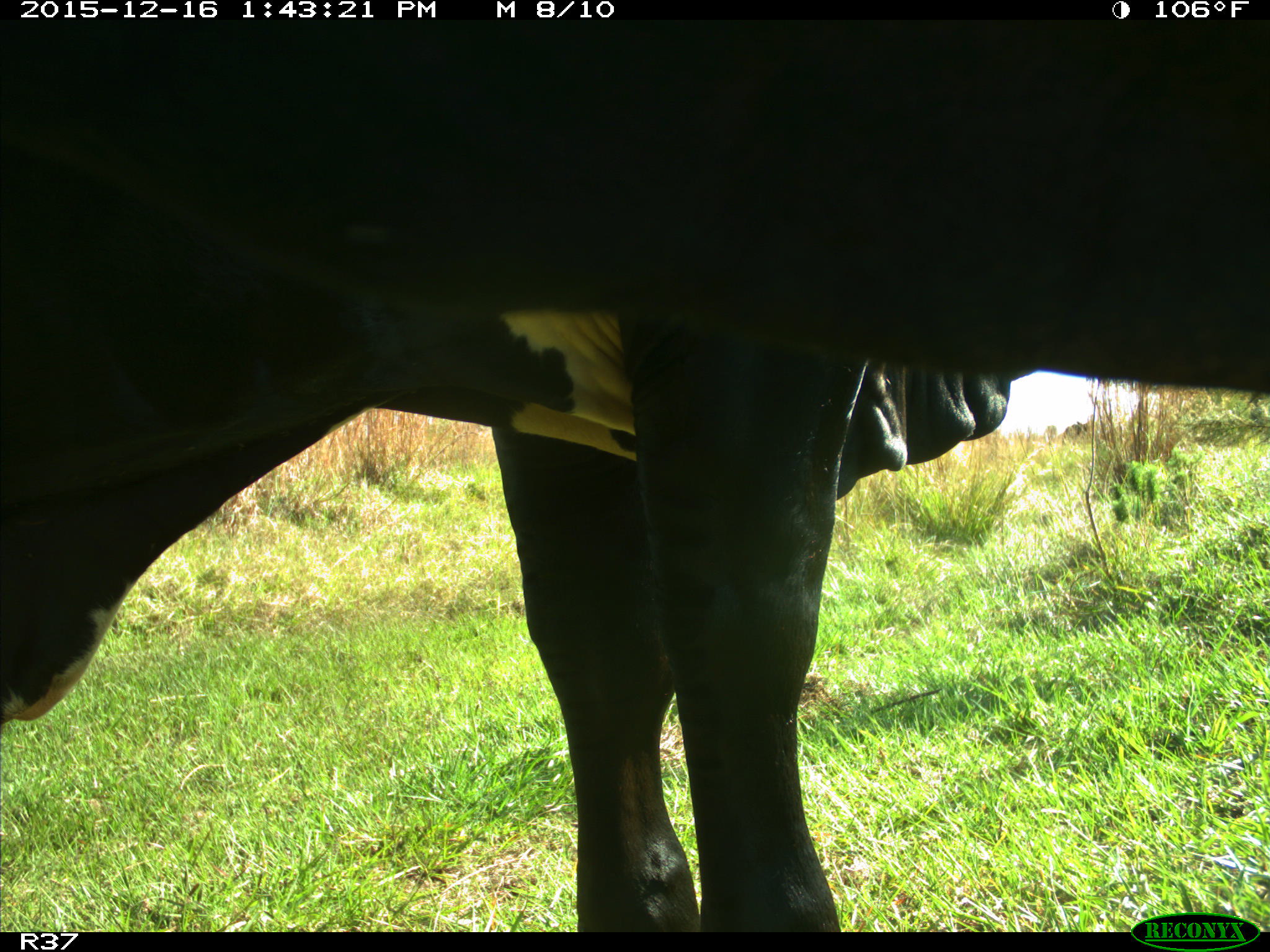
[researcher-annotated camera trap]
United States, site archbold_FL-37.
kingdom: Animalia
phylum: Chordata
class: Mammalia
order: Artiodactyla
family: Bovidae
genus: Bos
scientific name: Bos taurus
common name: domestic cow